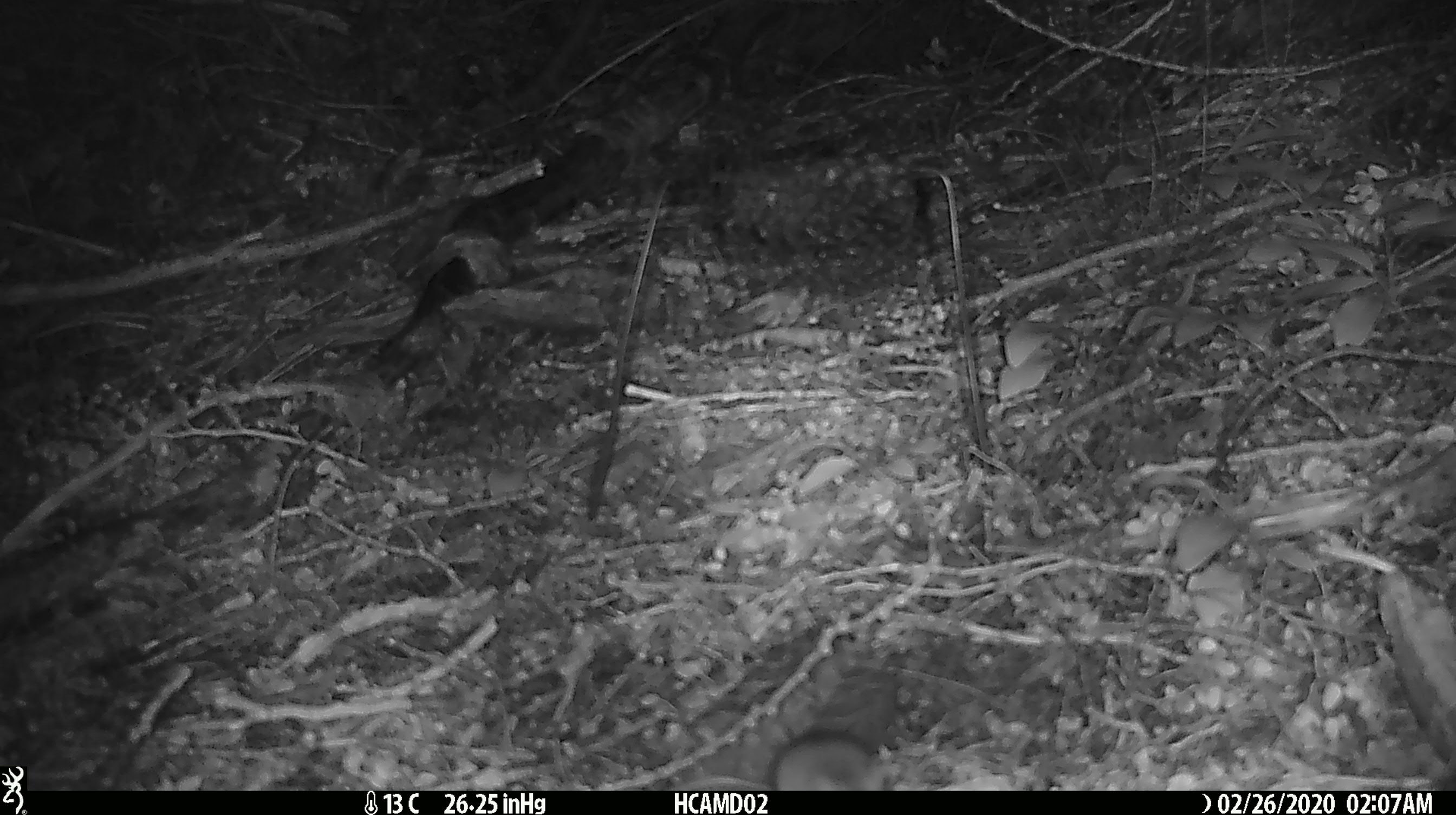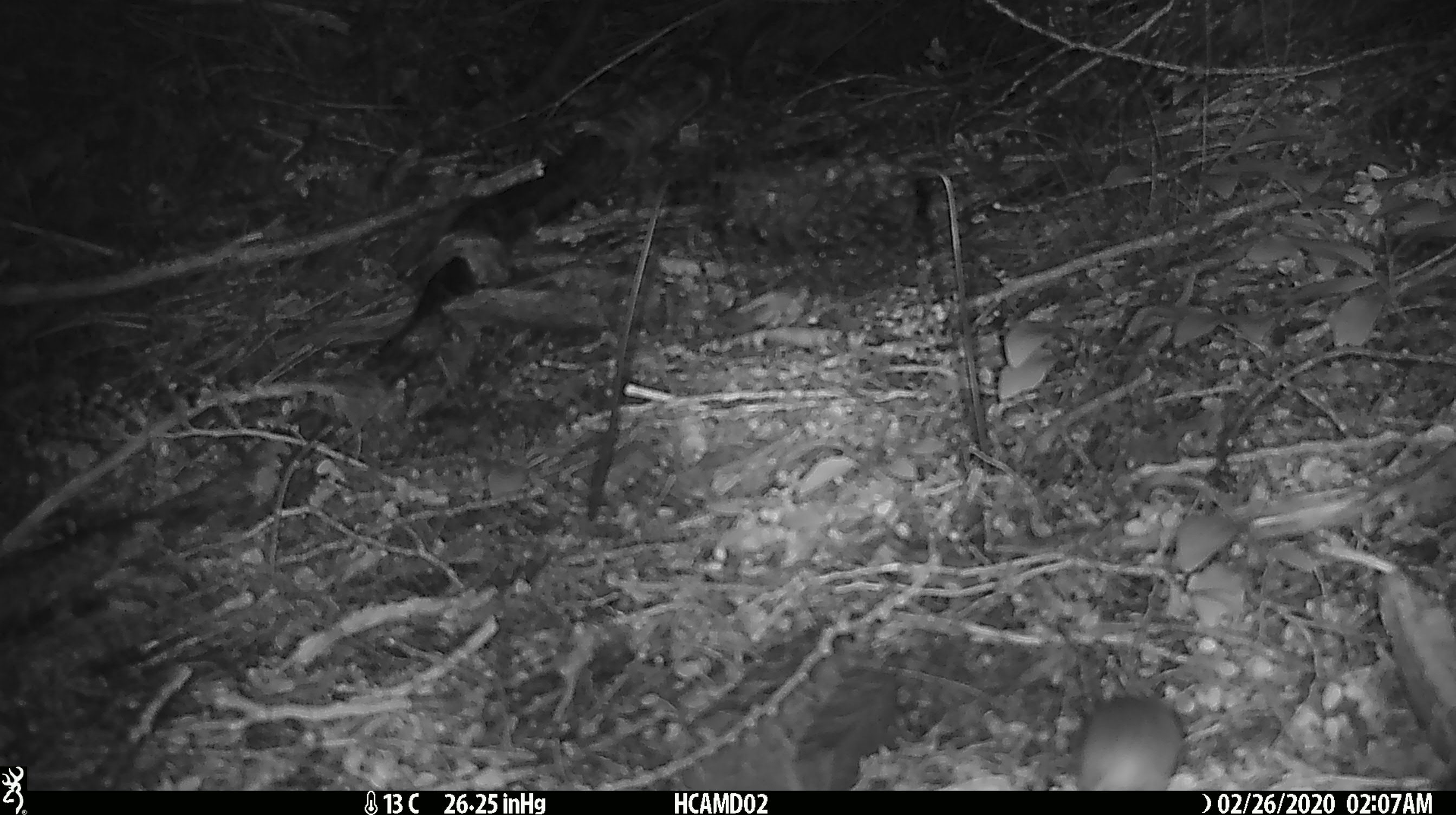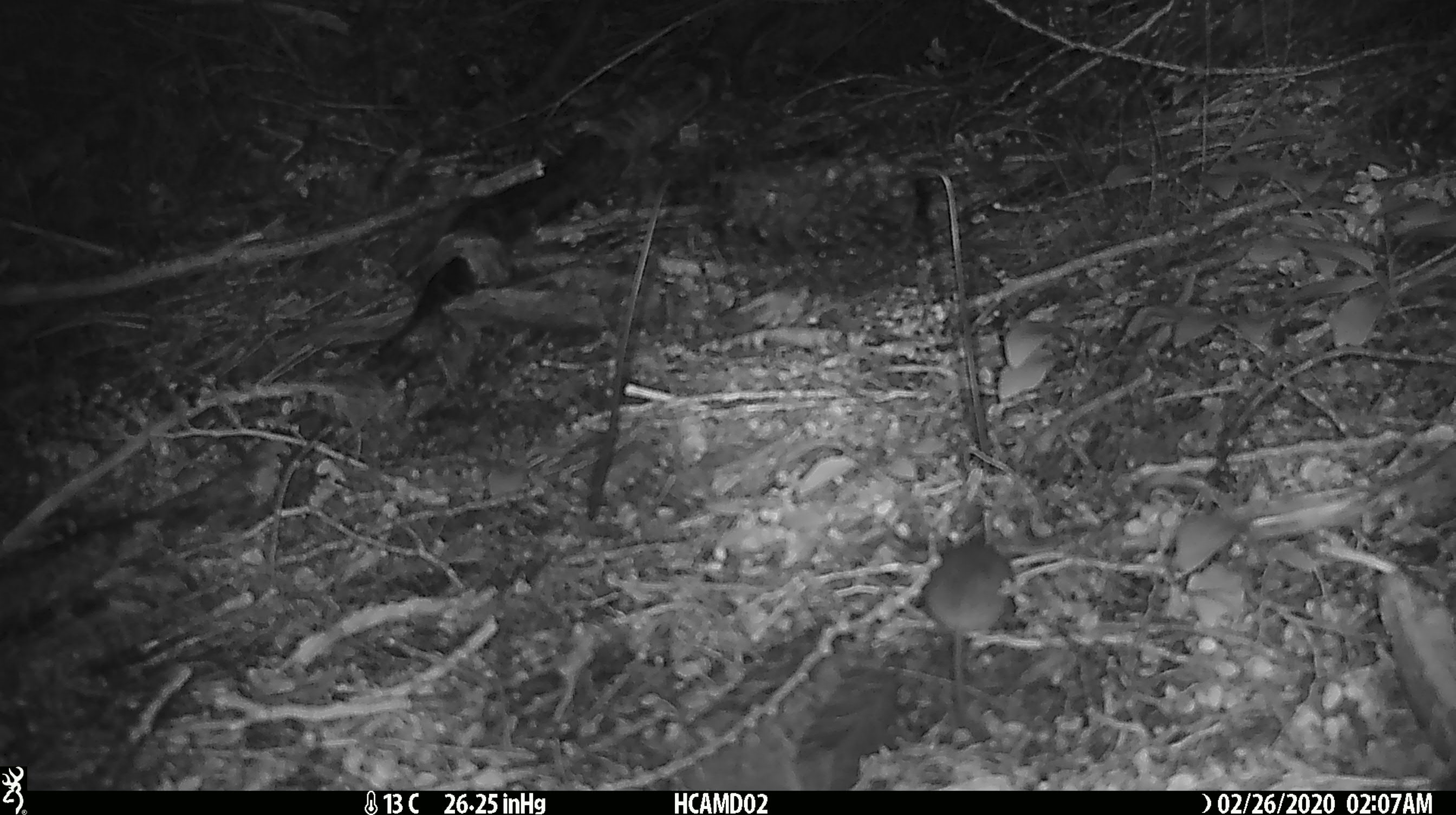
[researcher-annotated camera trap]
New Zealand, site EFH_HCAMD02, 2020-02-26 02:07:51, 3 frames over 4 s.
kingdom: Animalia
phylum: Chordata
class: Mammalia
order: Rodentia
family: Muridae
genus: Mus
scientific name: Mus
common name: mouse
Mouse (Mus).